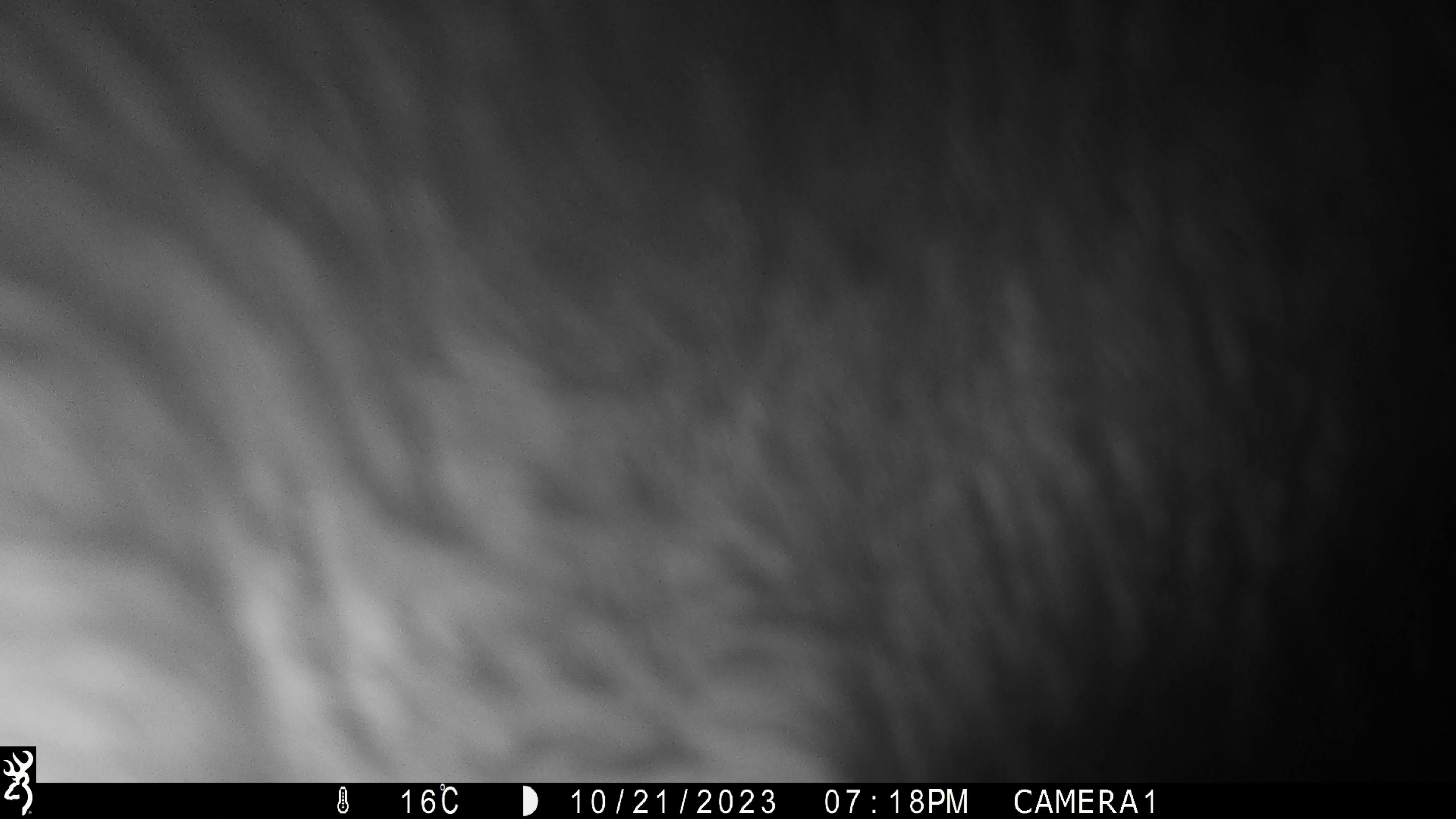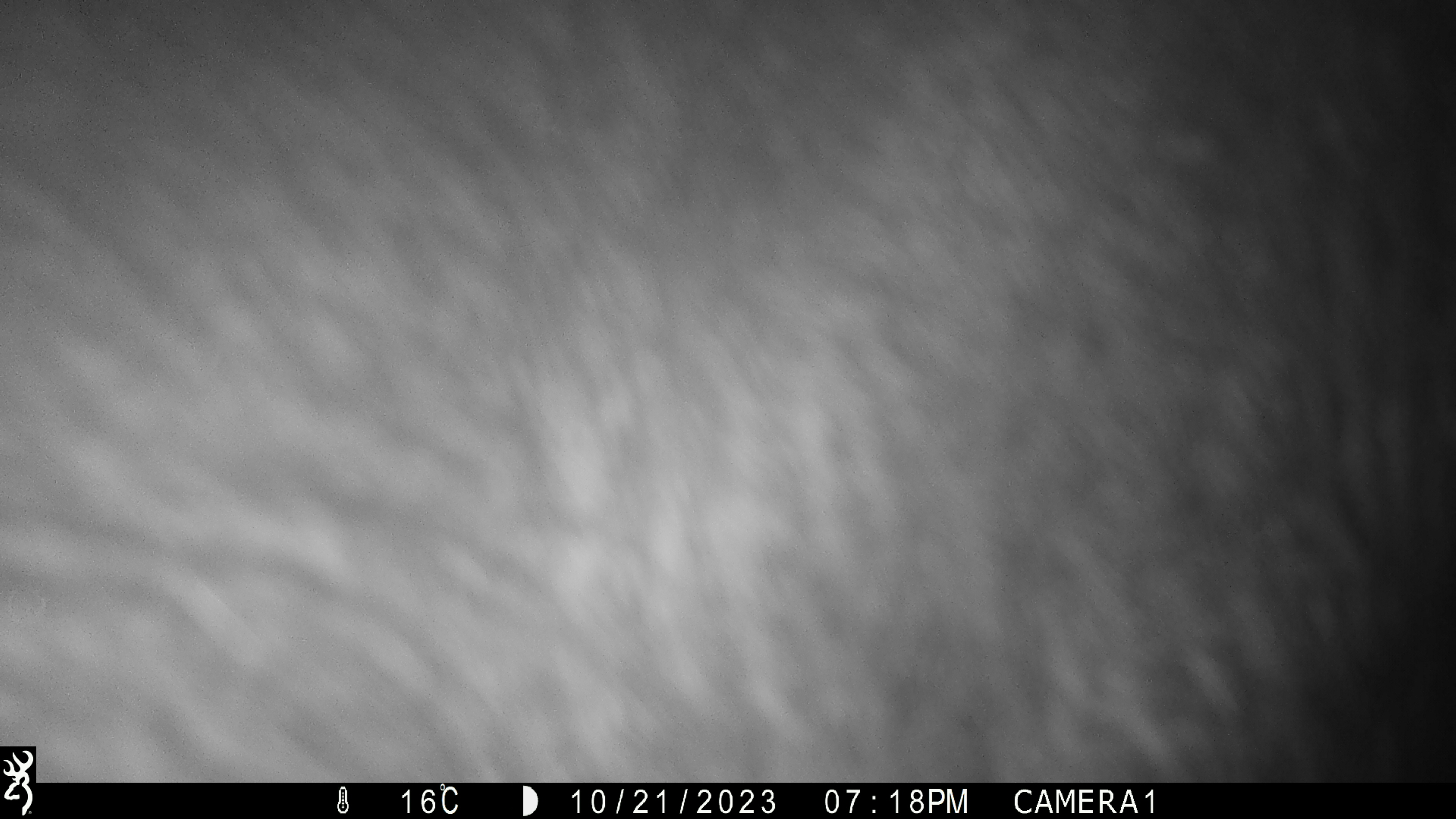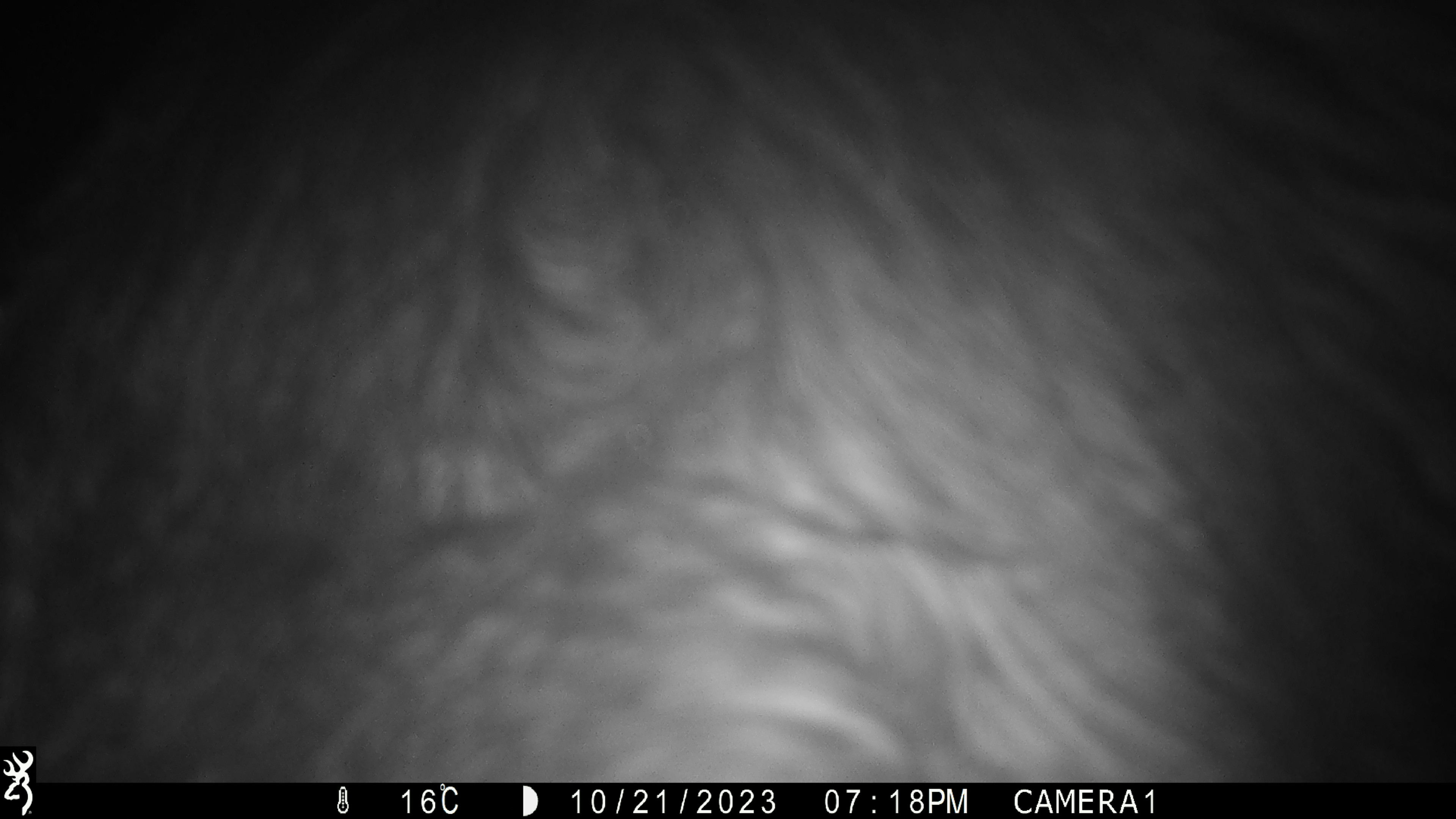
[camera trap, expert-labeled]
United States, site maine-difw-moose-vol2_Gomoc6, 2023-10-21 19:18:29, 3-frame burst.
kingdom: Animalia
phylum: Chordata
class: Mammalia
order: Artiodactyla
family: Cervidae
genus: Alces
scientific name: Alces alces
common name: moose